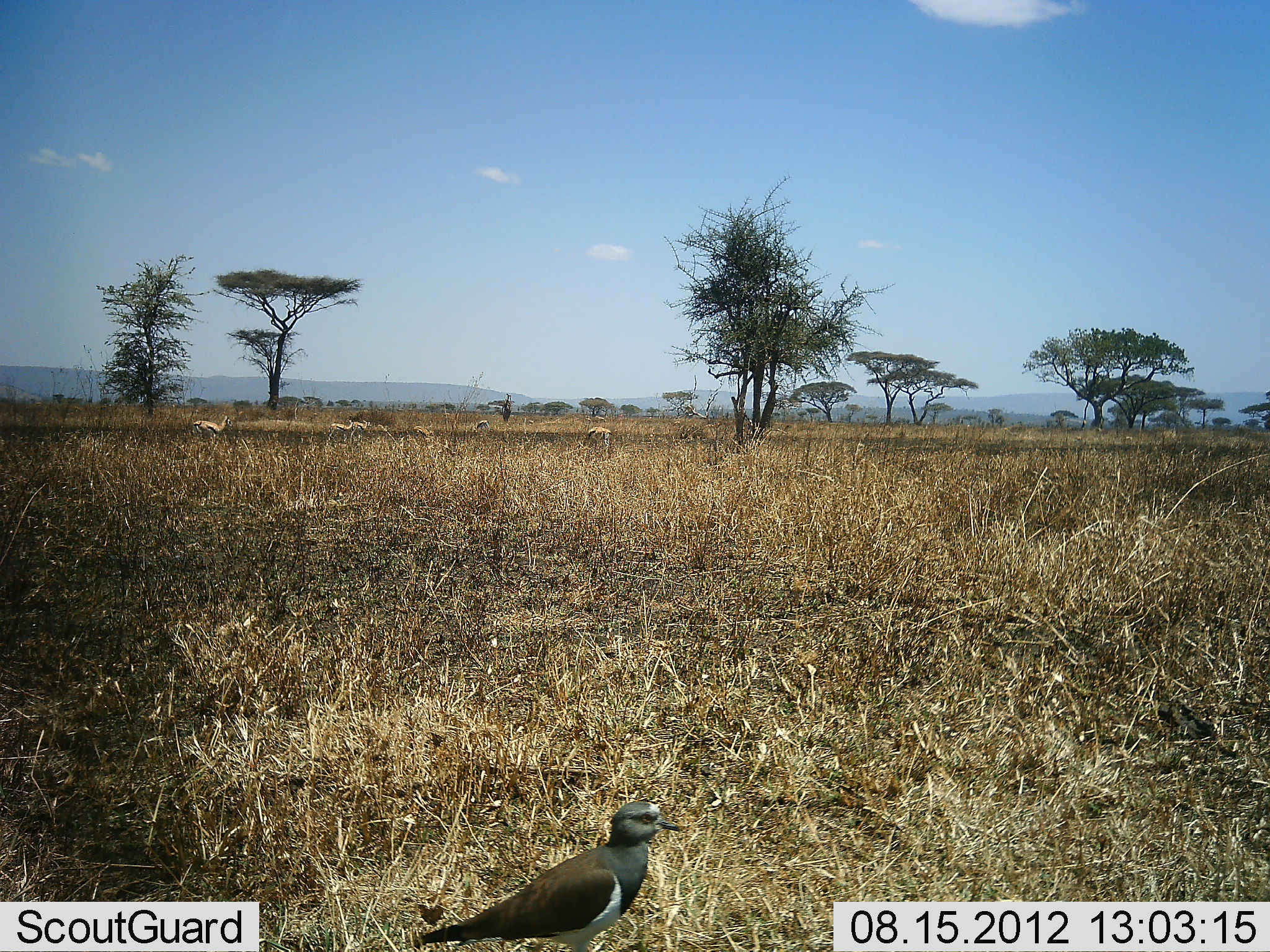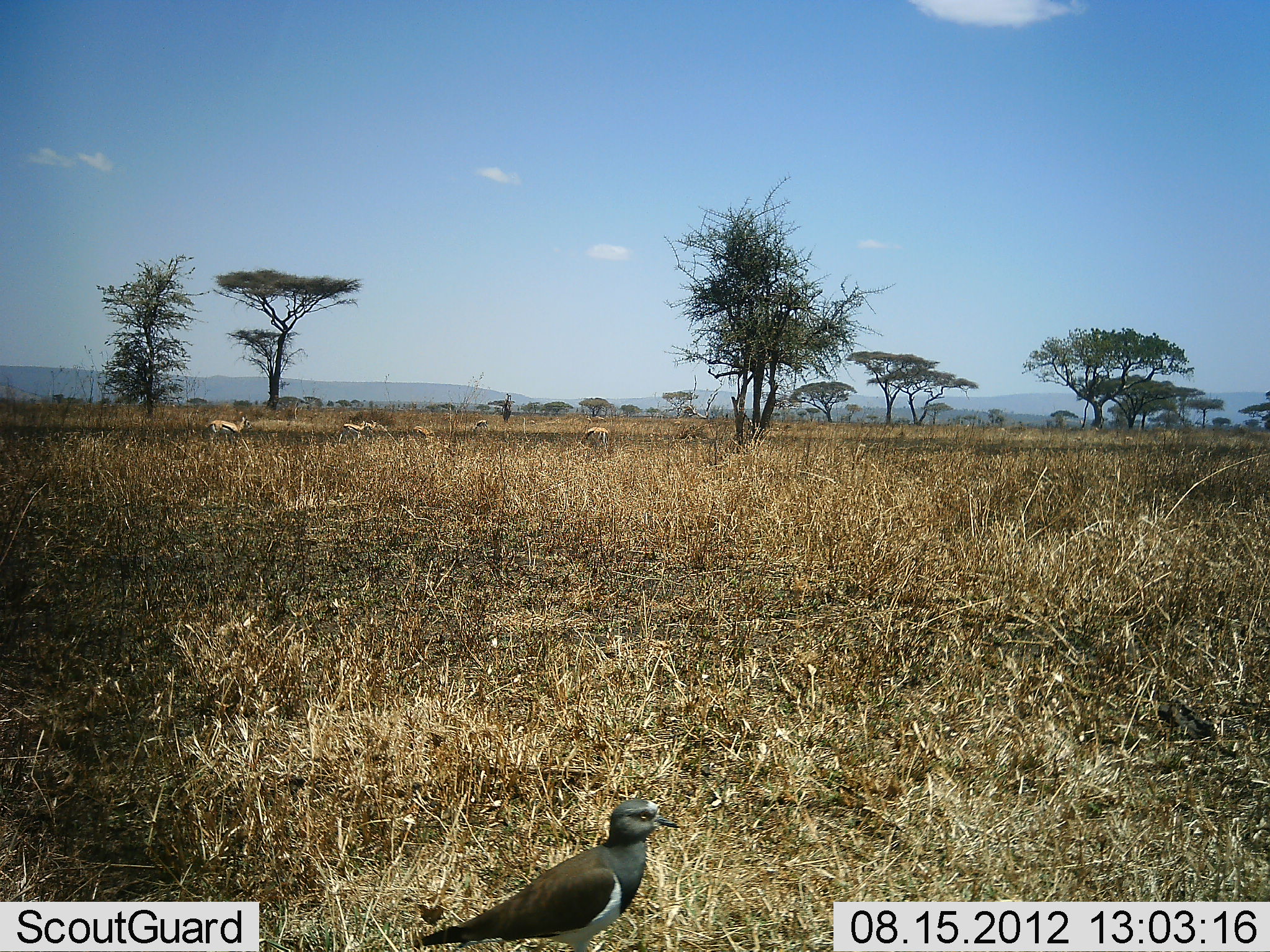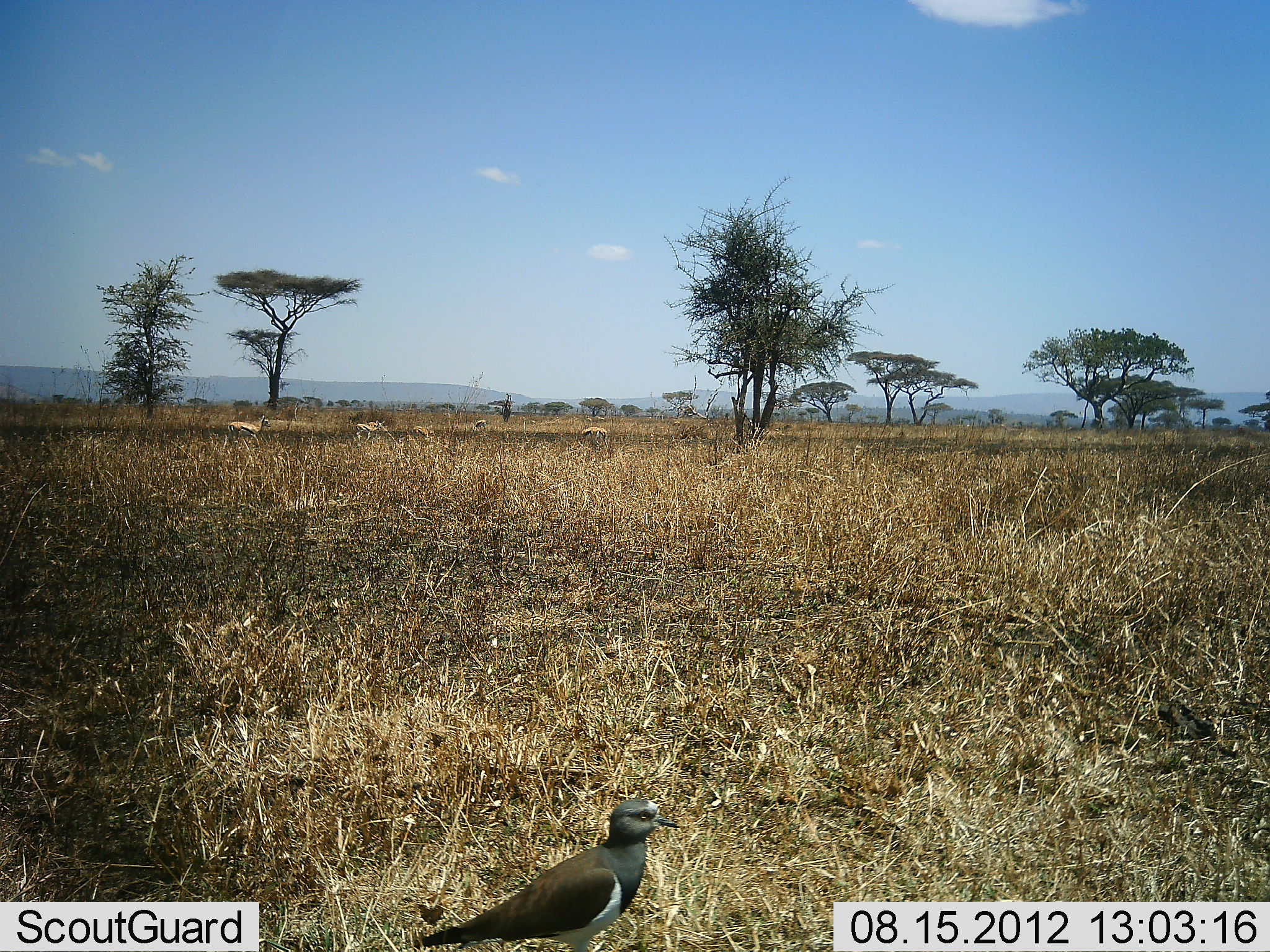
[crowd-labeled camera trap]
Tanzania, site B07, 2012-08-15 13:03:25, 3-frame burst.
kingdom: Animalia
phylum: Chordata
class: Mammalia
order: Artiodactyla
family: Bovidae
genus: Eudorcas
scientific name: Eudorcas thomsonii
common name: thomson's gazelle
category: gazellethomsons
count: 5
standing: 30%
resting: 10%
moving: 80%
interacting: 0%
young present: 0%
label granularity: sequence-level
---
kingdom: Animalia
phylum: Chordata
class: Aves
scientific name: Aves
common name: bird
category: otherbird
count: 1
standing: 100%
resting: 6%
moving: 0%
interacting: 0%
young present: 0%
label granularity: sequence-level